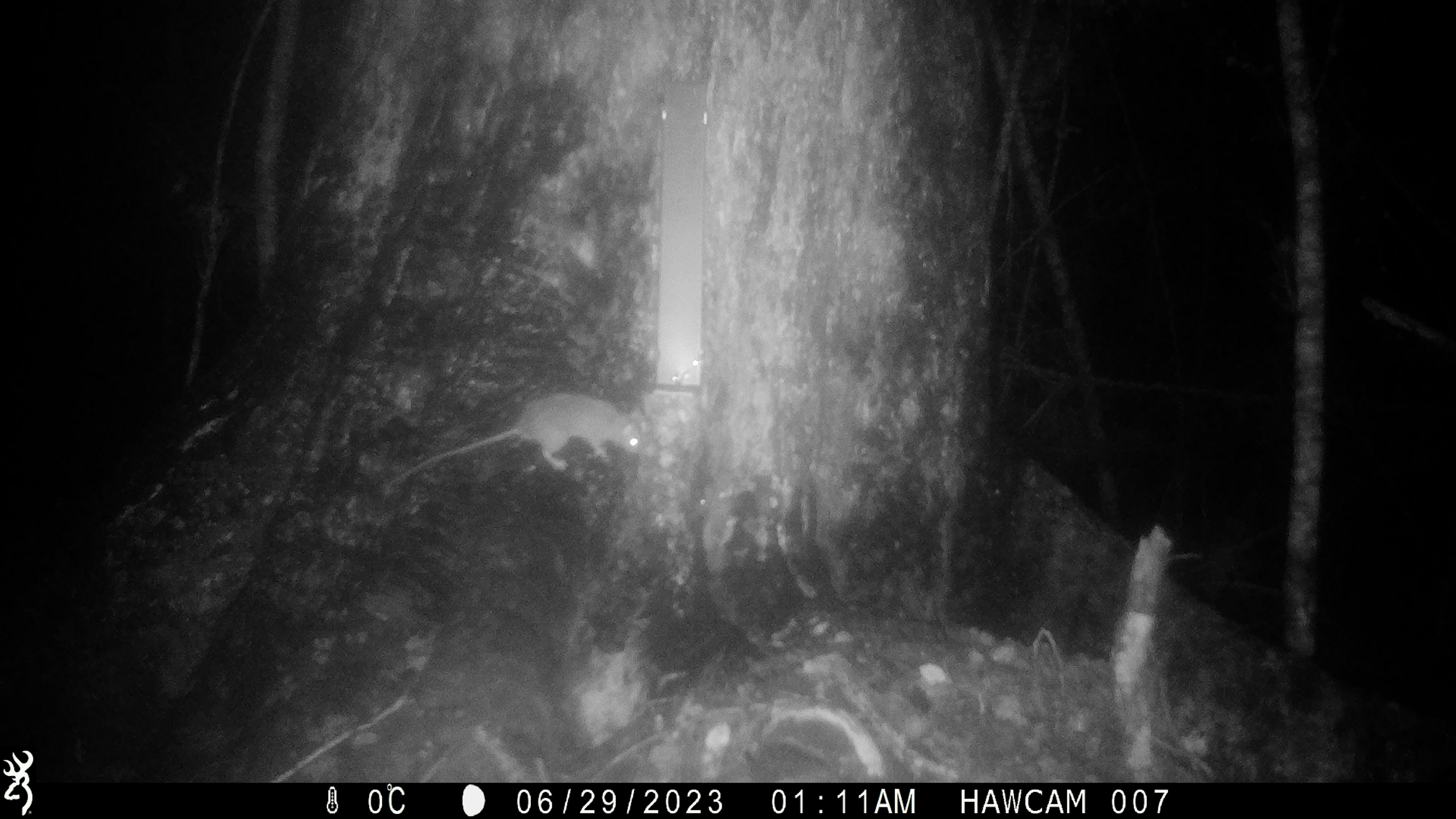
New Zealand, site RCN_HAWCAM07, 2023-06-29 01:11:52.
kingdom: Animalia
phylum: Chordata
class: Mammalia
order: Rodentia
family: Muridae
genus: Rattus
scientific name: Rattus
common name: rat